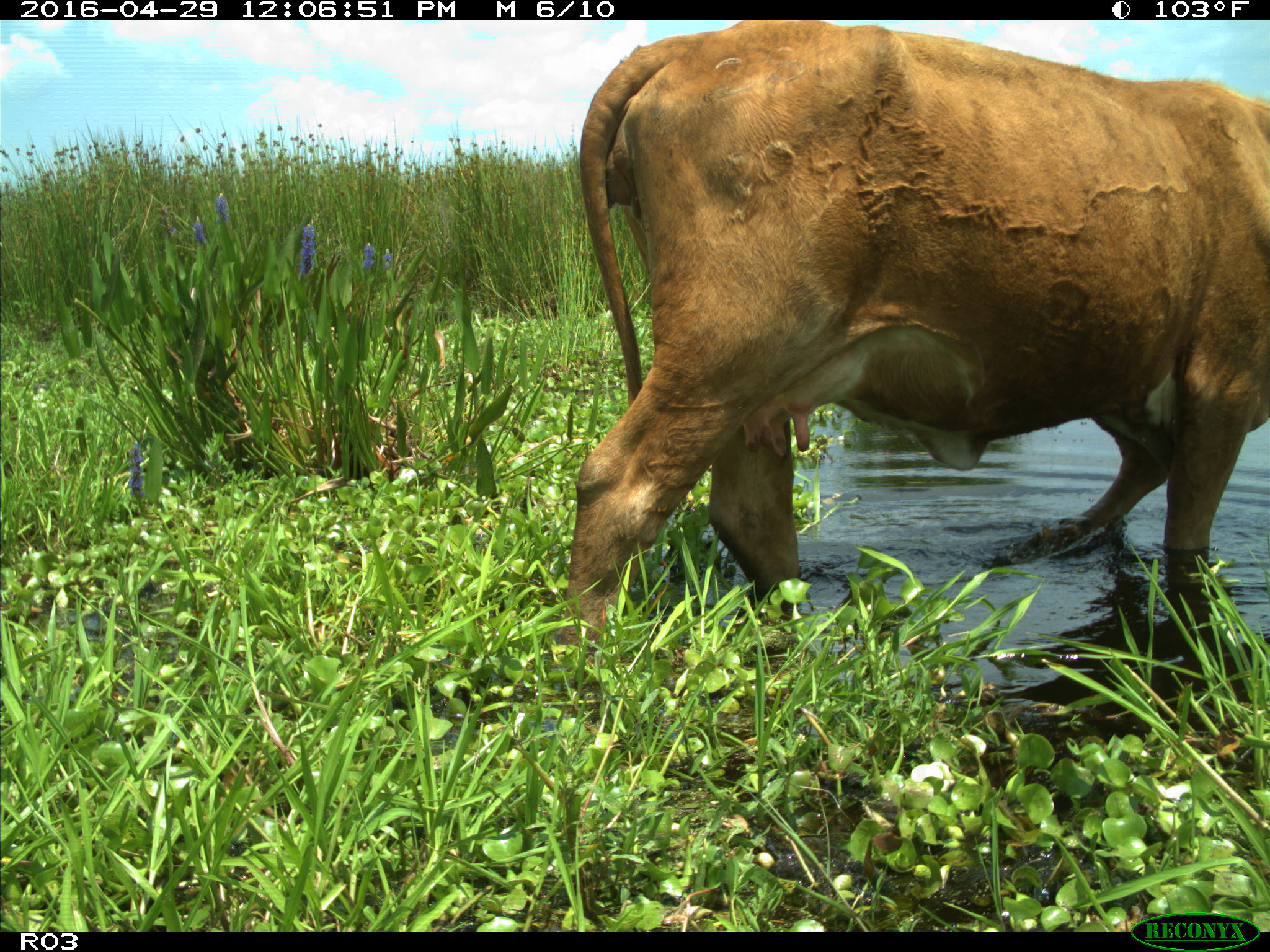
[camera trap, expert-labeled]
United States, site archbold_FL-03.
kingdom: Animalia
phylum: Chordata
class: Mammalia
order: Artiodactyla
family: Bovidae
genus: Bos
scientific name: Bos taurus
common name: domestic cow